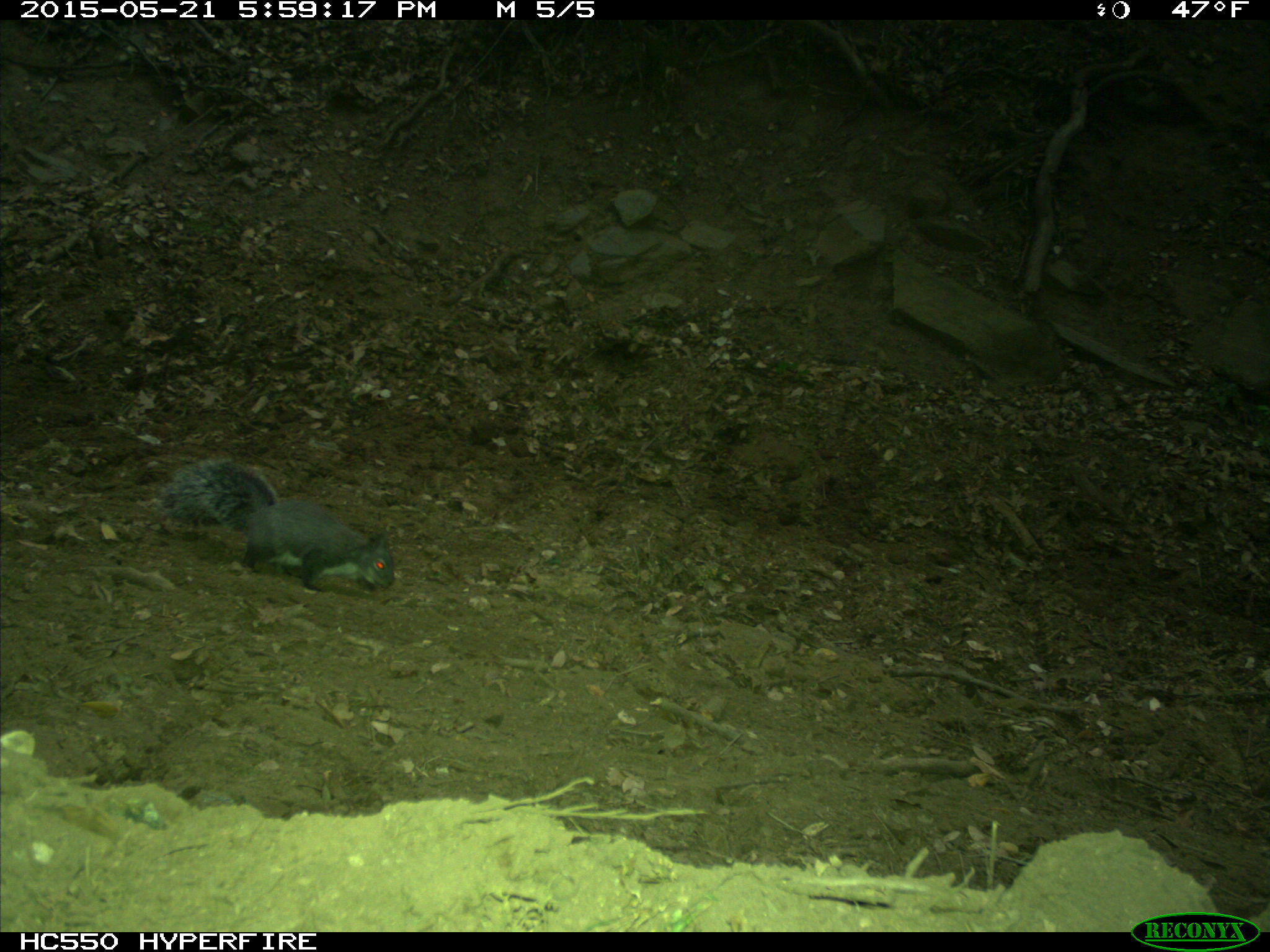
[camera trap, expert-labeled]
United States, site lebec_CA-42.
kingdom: Animalia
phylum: Chordata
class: Mammalia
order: Rodentia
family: Sciuridae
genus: Sciurus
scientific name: Sciurus carolinensis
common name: eastern gray squirrel